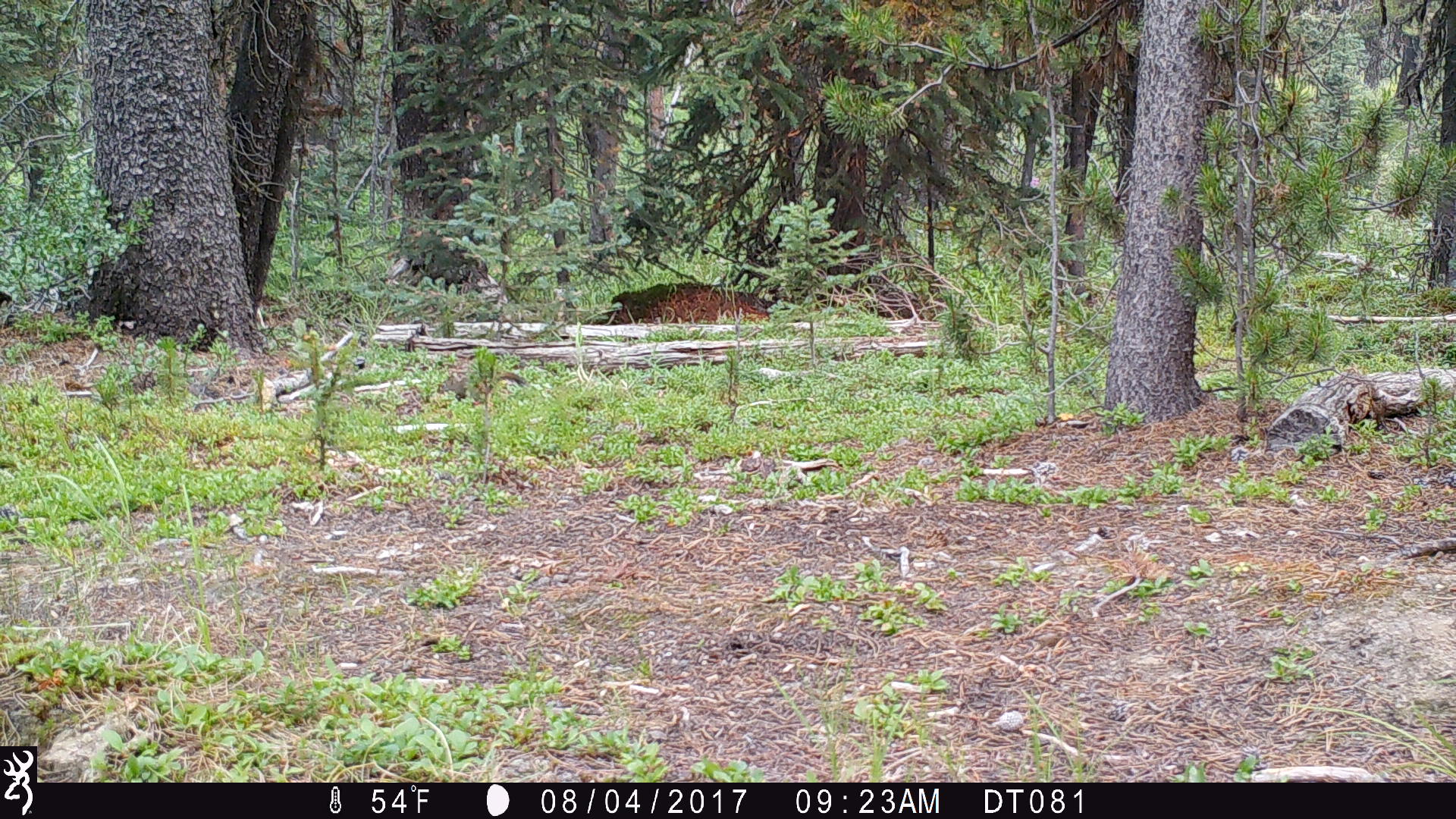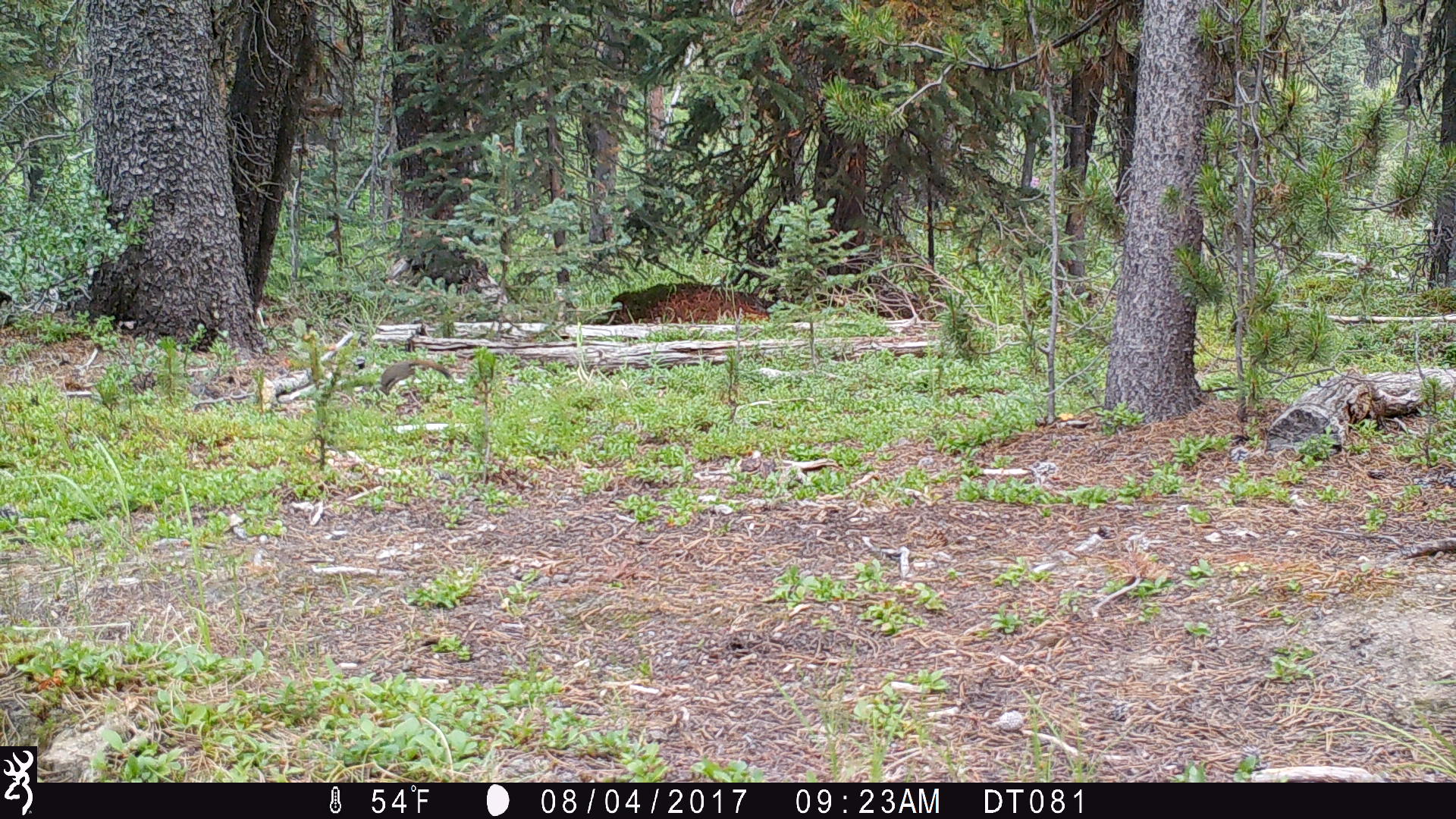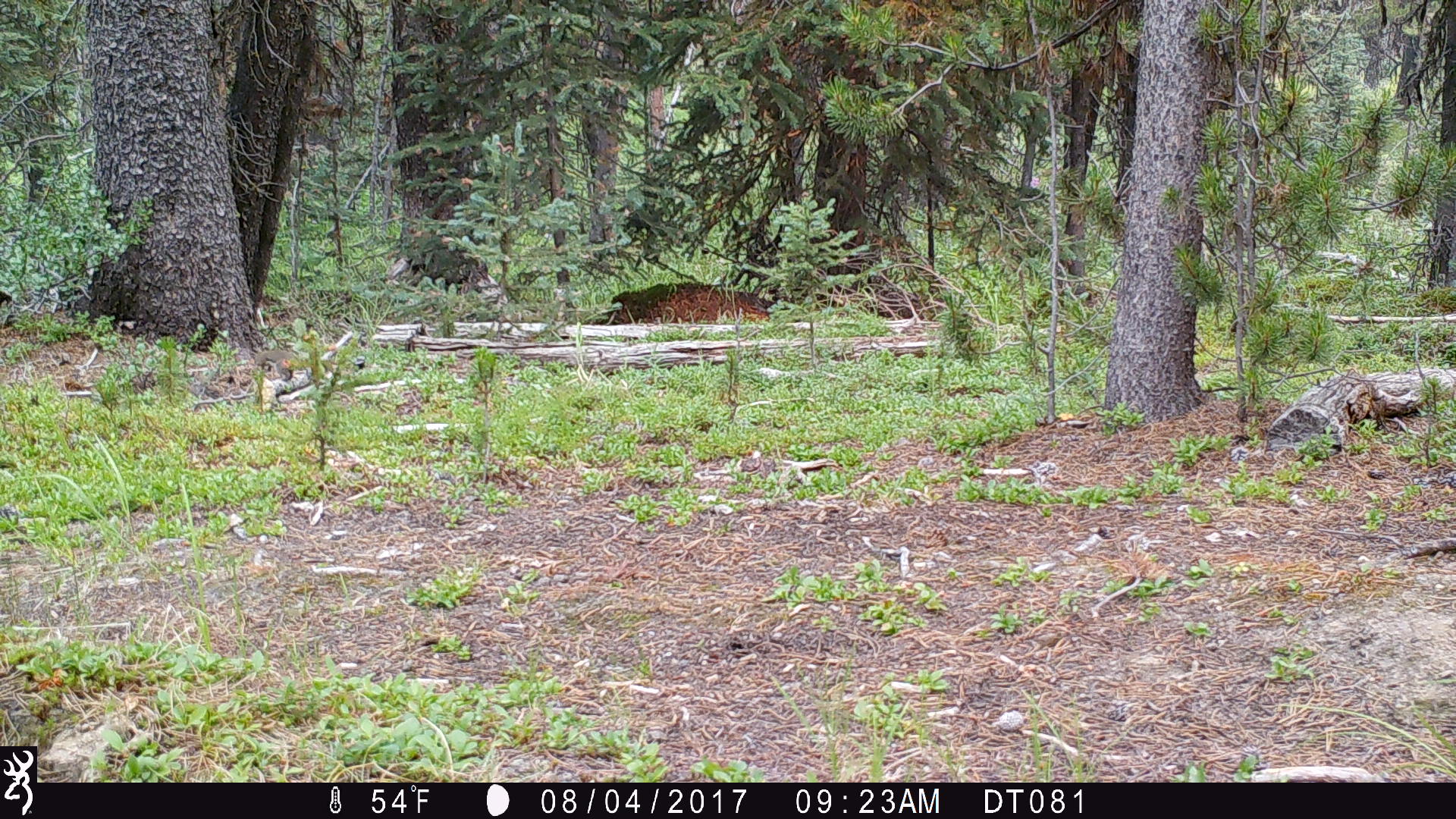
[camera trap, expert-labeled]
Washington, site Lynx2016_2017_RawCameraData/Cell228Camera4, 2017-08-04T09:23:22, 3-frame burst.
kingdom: Animalia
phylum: Chordata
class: Mammalia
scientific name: Mammalia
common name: small mammal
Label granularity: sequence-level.